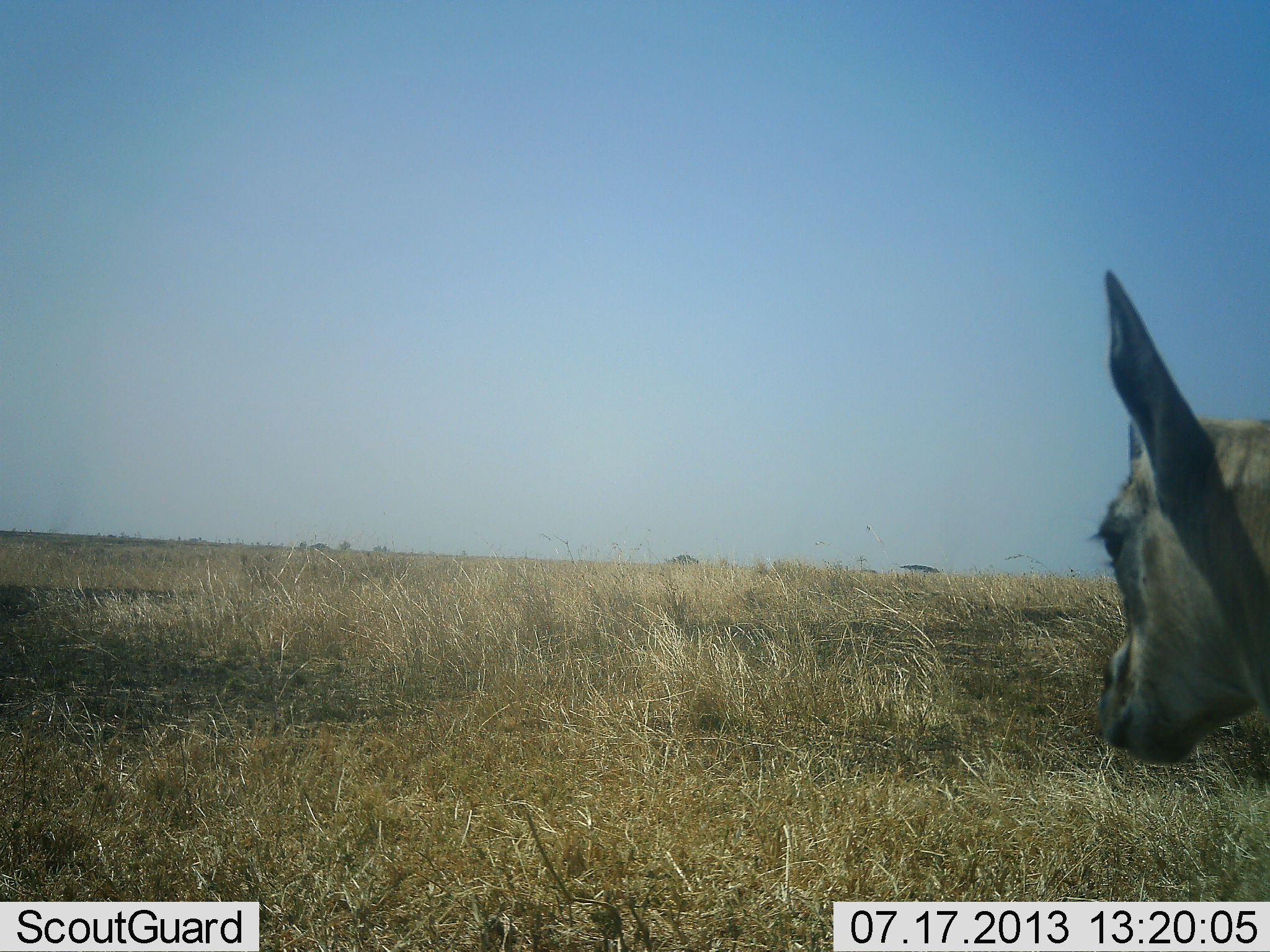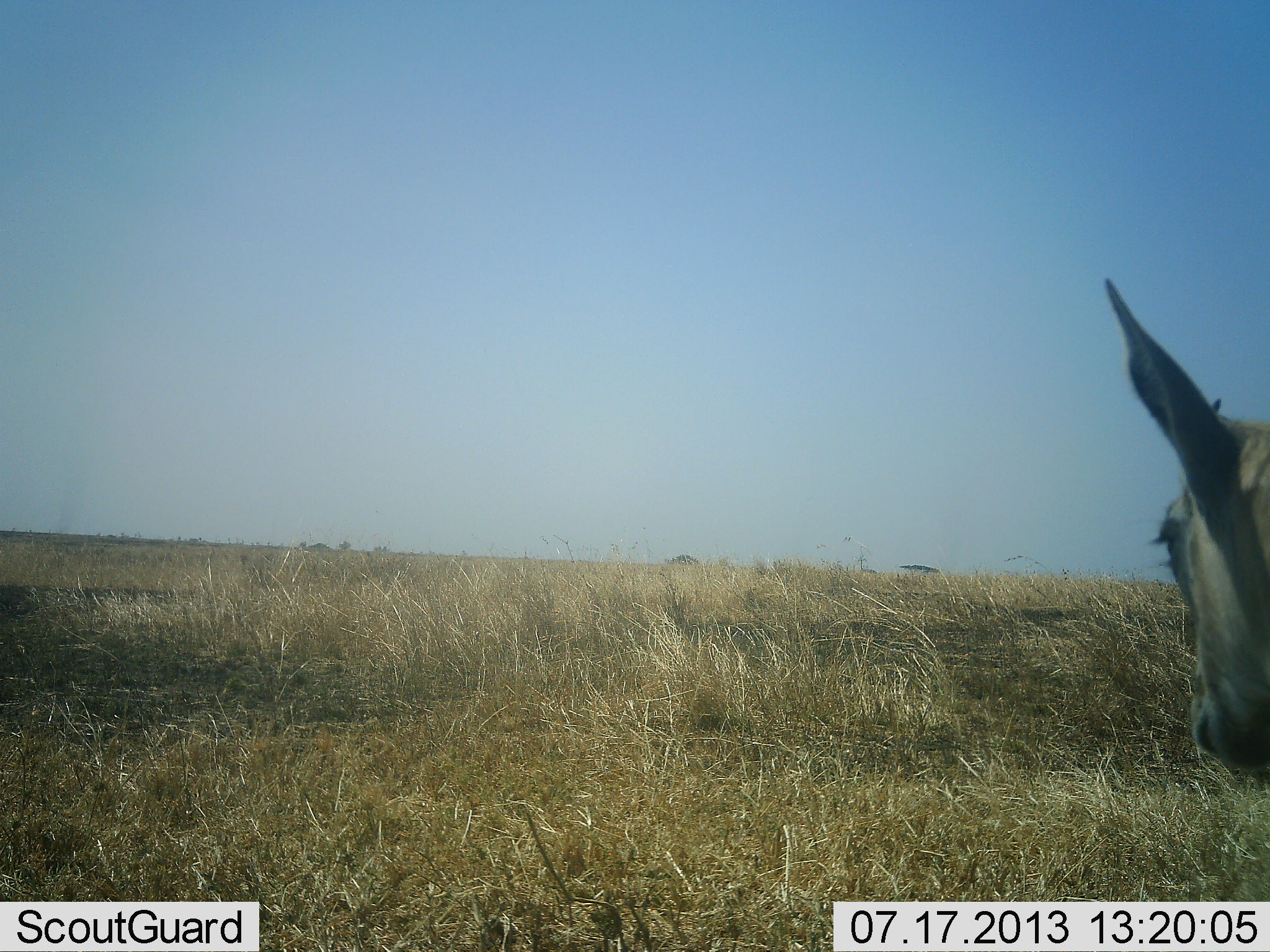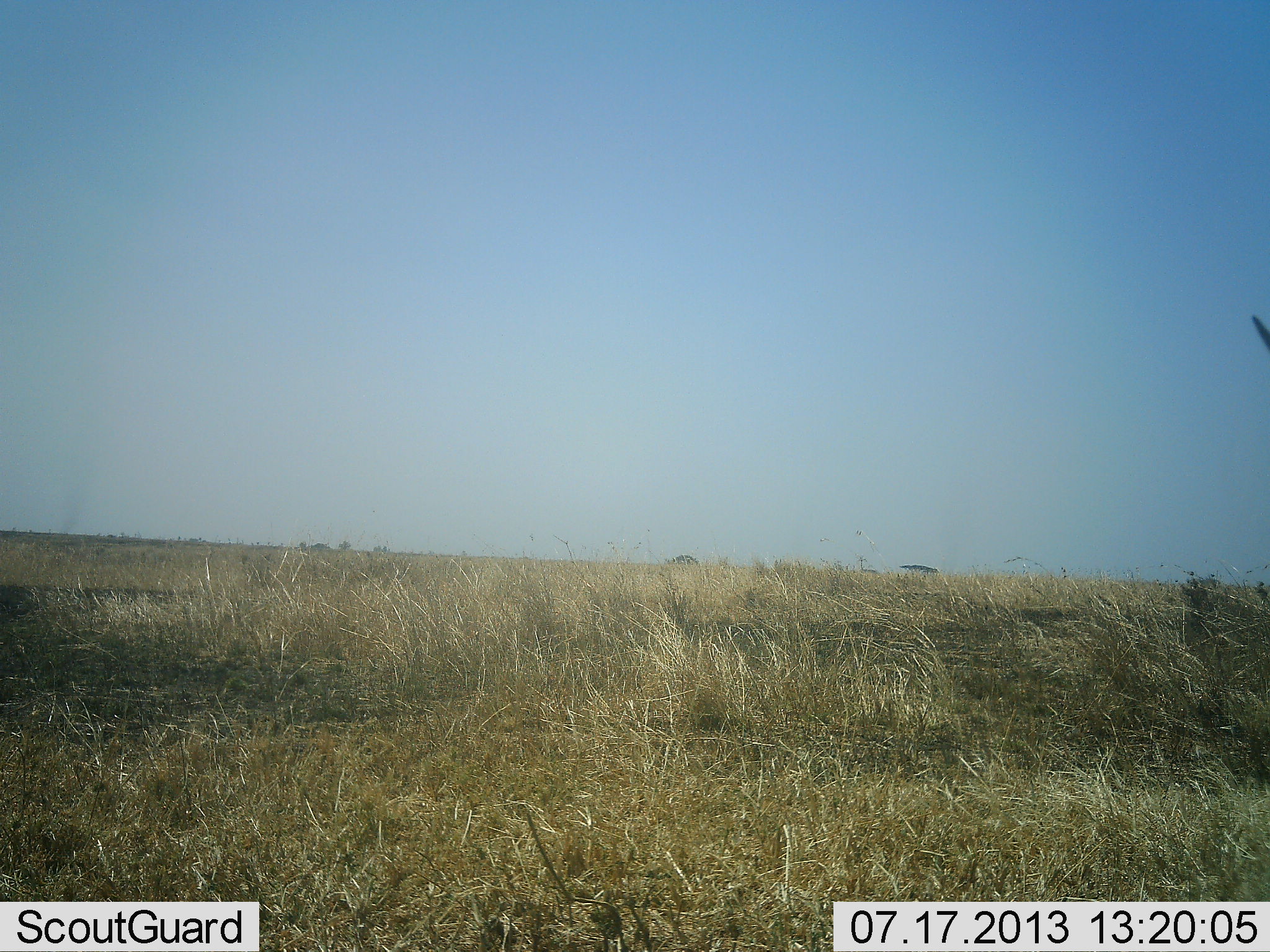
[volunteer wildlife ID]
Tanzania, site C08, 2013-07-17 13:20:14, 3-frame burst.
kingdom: Animalia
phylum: Chordata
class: Mammalia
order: Artiodactyla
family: Bovidae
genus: Eudorcas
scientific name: Eudorcas thomsonii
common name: thomson's gazelle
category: gazellethomsons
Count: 1.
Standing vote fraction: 78%.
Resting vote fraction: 11%.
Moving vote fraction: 22%.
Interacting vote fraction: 0%.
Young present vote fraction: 0%.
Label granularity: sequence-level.